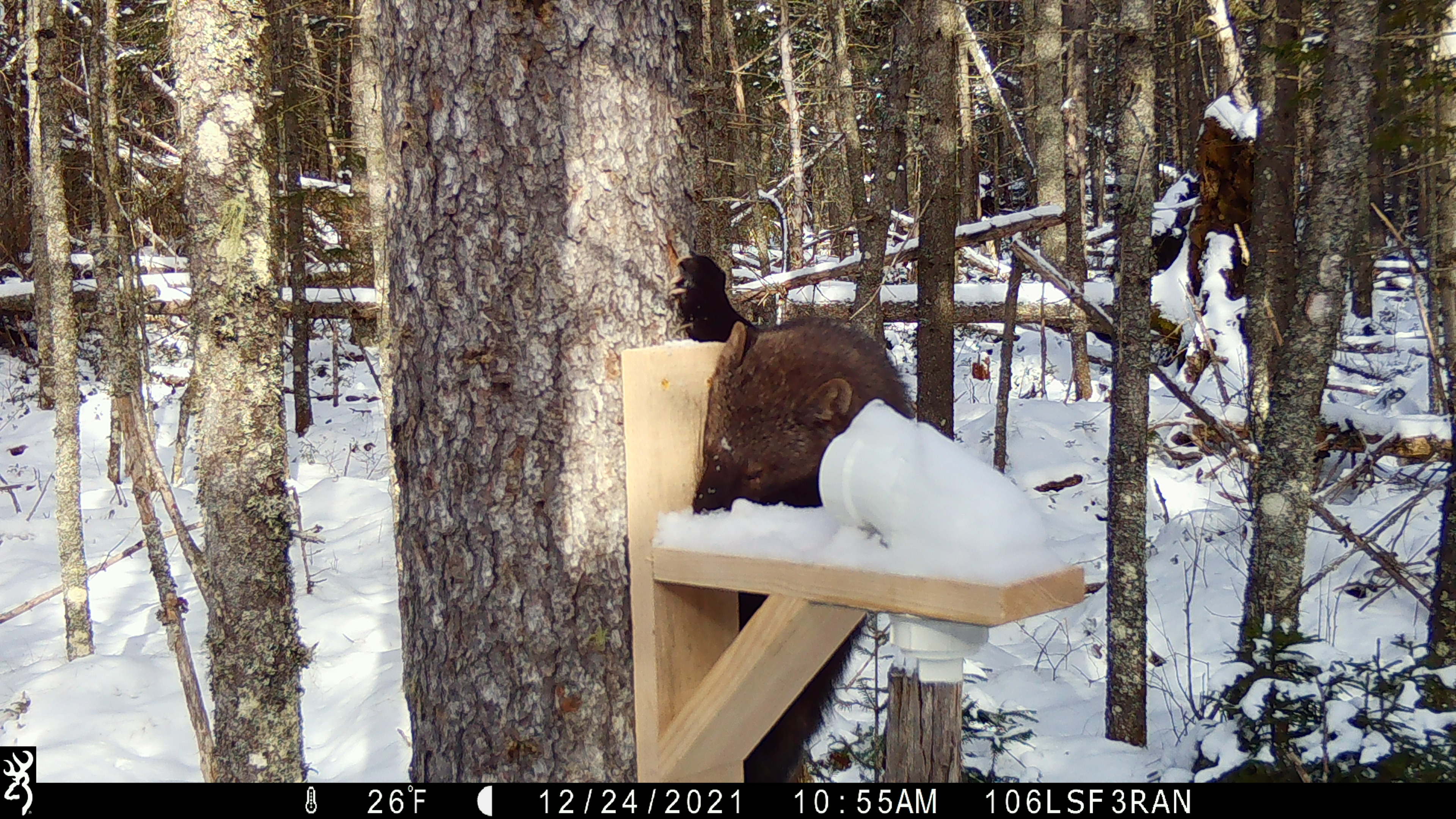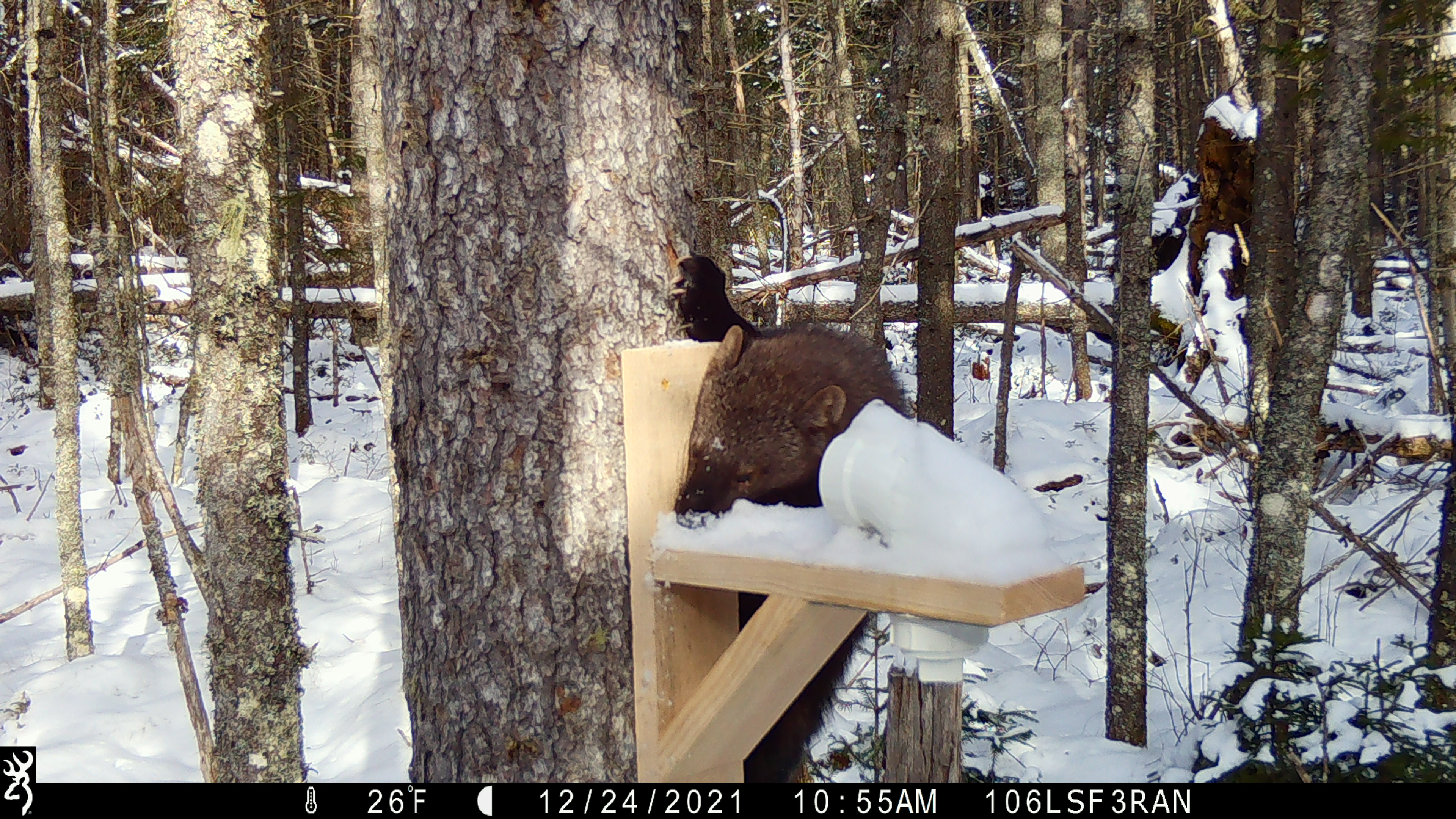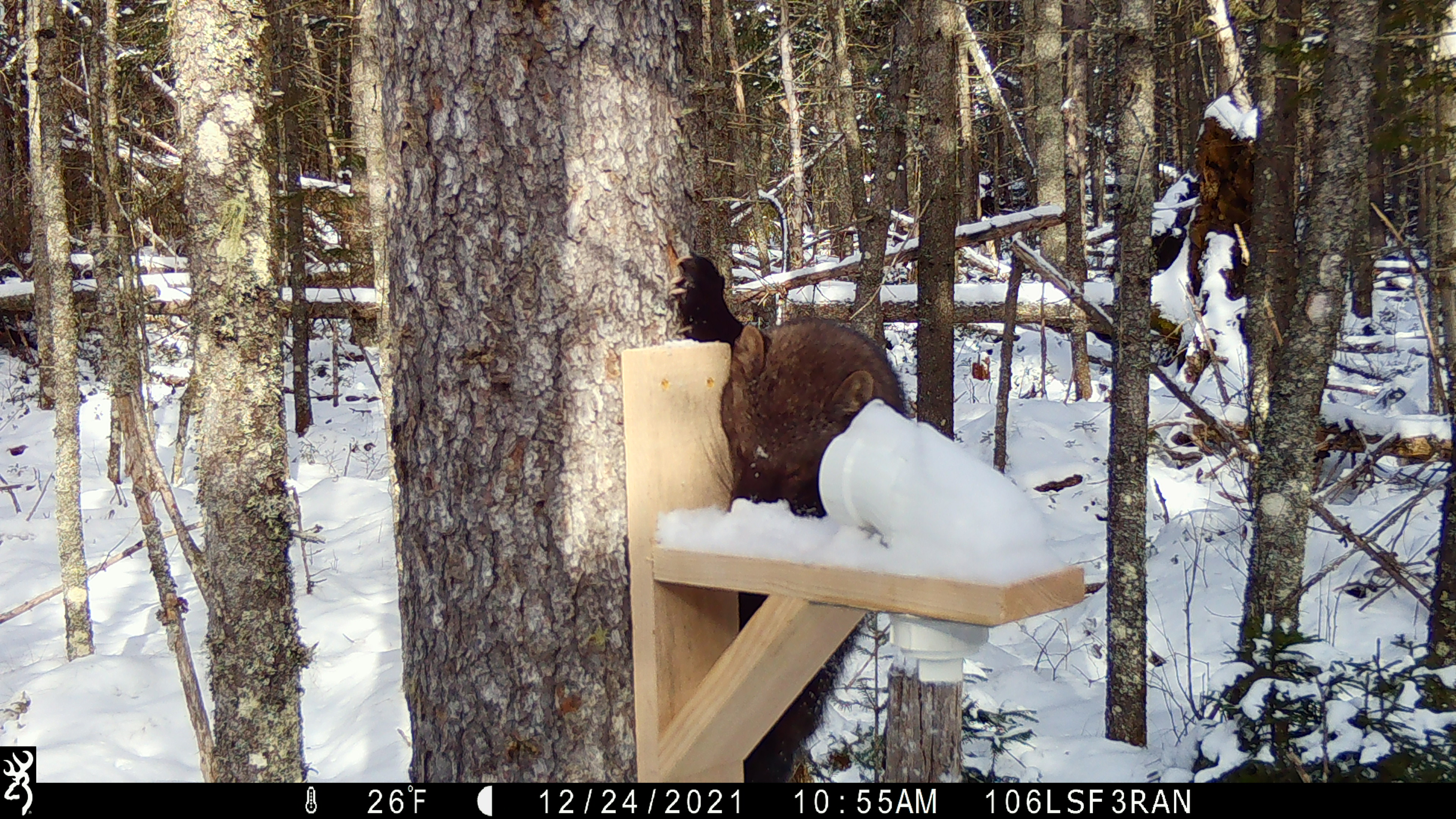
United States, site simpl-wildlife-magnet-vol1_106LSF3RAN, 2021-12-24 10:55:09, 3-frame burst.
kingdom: Animalia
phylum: Chordata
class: Mammalia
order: Carnivora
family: Mustelidae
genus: Pekania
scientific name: Pekania pennanti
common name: fisher